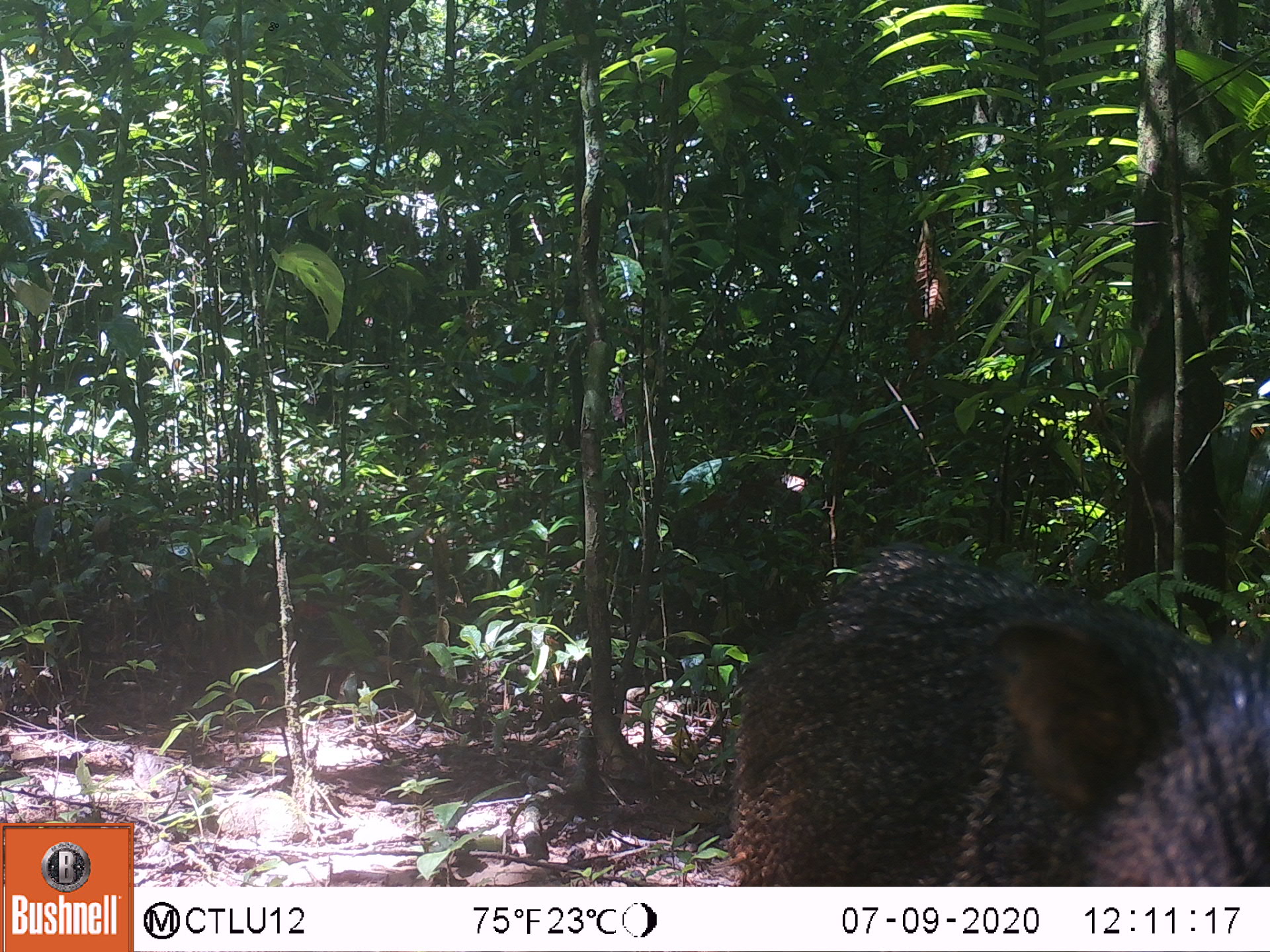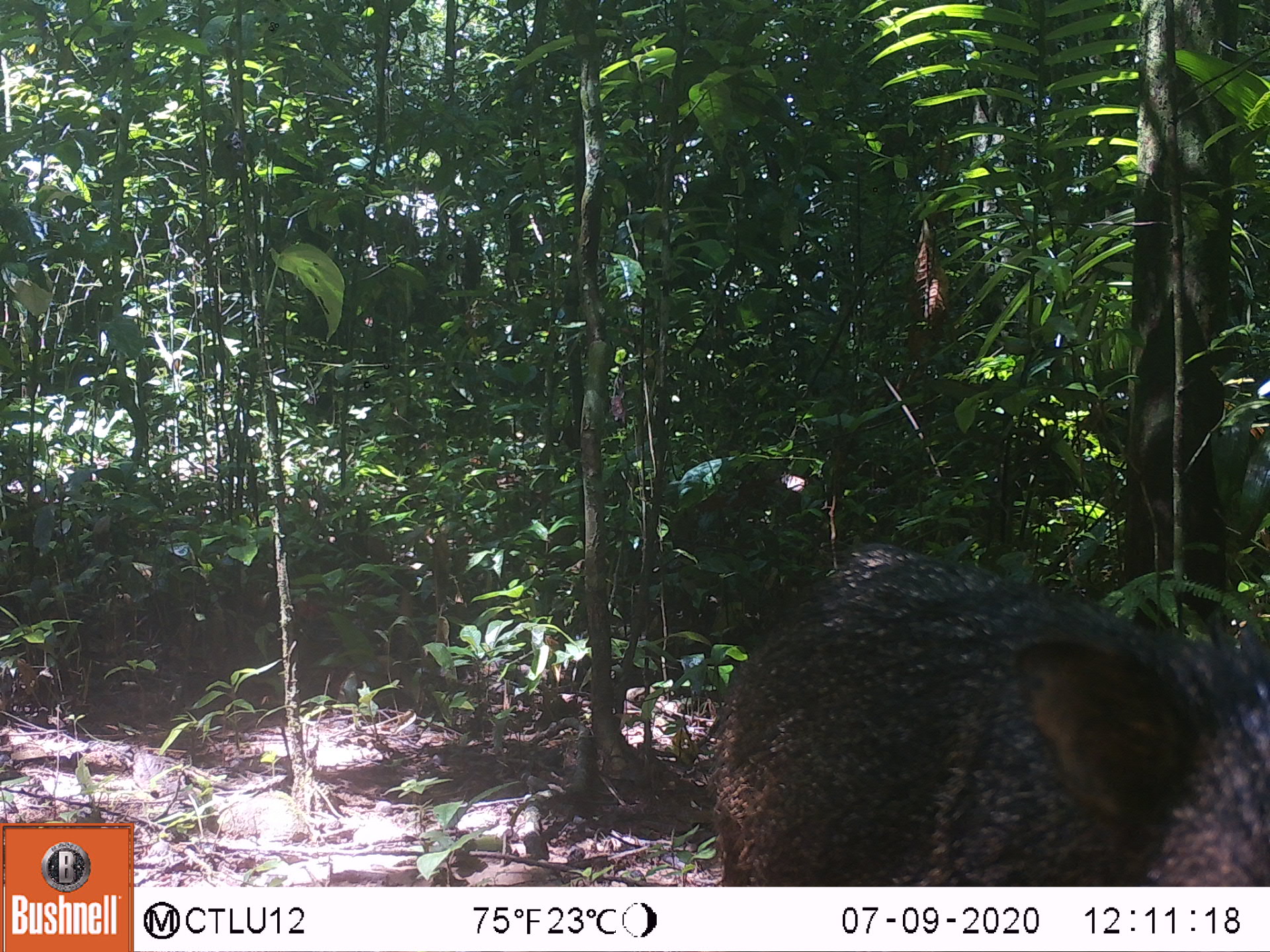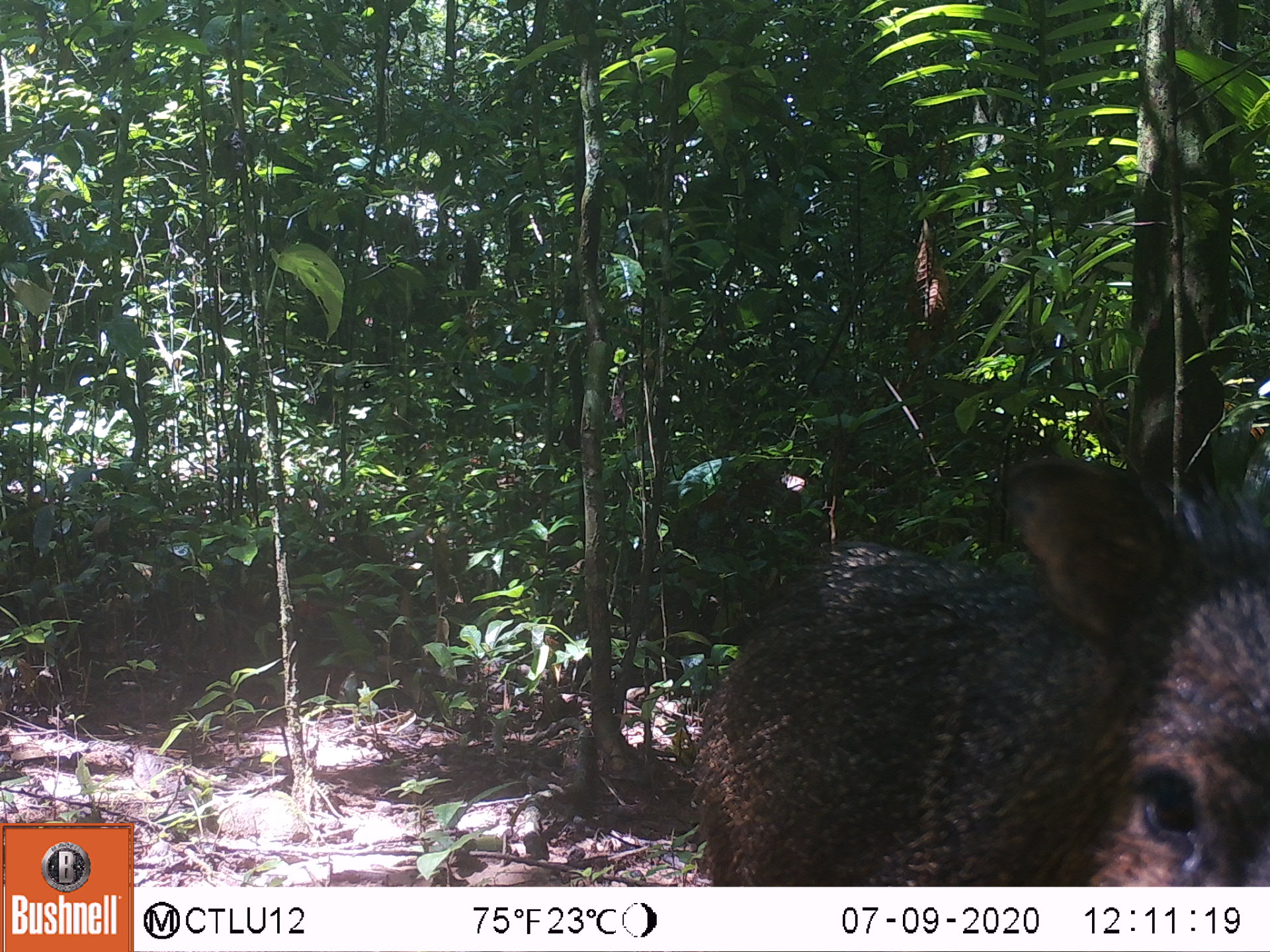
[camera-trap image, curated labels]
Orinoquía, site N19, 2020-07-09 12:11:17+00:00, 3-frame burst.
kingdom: Animalia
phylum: Chordata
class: Mammalia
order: Artiodactyla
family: Tayassuidae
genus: Pecari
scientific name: Pecari tajacu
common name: collared peccary